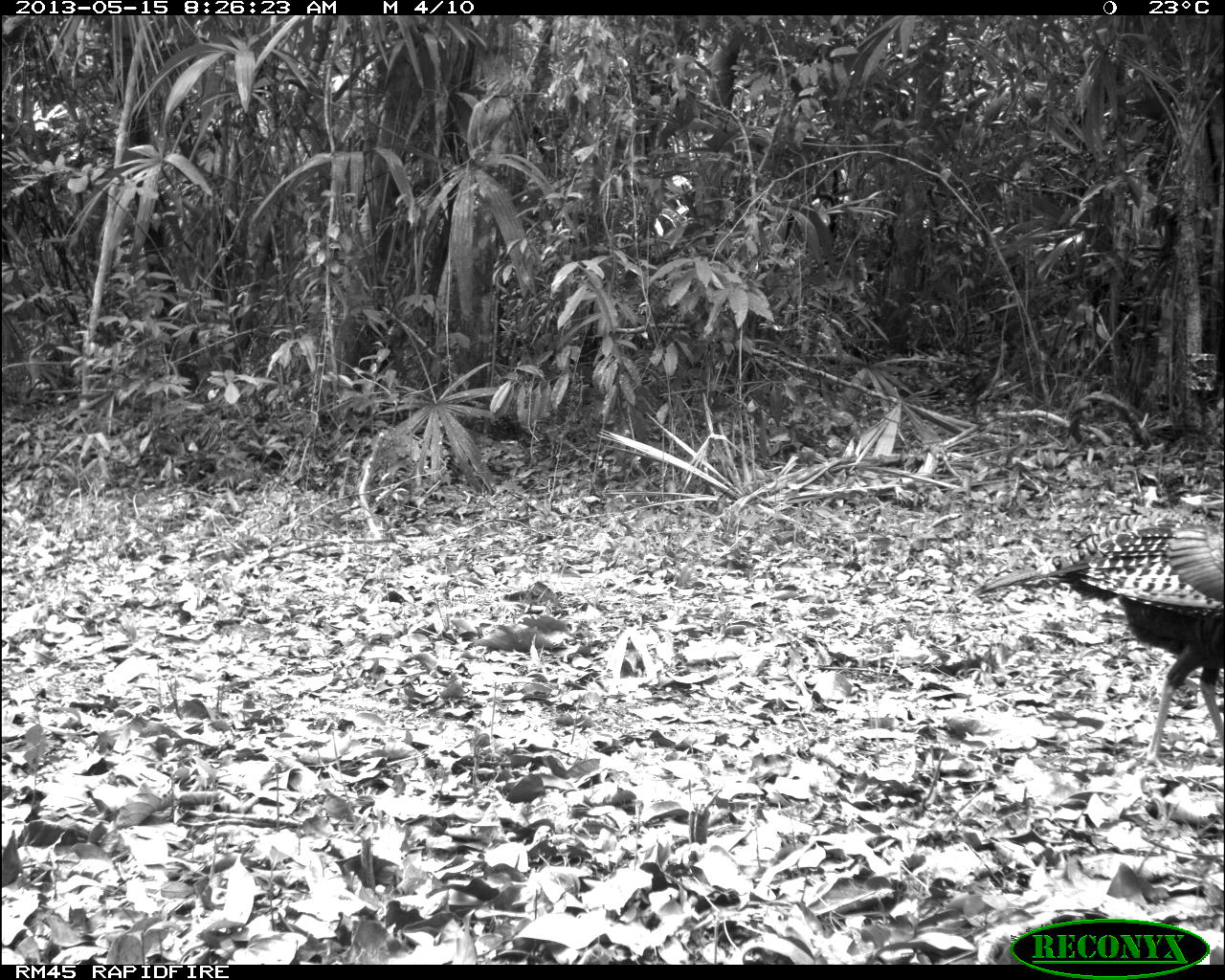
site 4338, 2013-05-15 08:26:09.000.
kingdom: Animalia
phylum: Chordata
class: Aves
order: Galliformes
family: Phasianidae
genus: Meleagris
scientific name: Meleagris ocellata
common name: ocellated turkey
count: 1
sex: female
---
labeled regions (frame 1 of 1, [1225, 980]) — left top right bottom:
meleagris ocellata: 970 517 1225 769